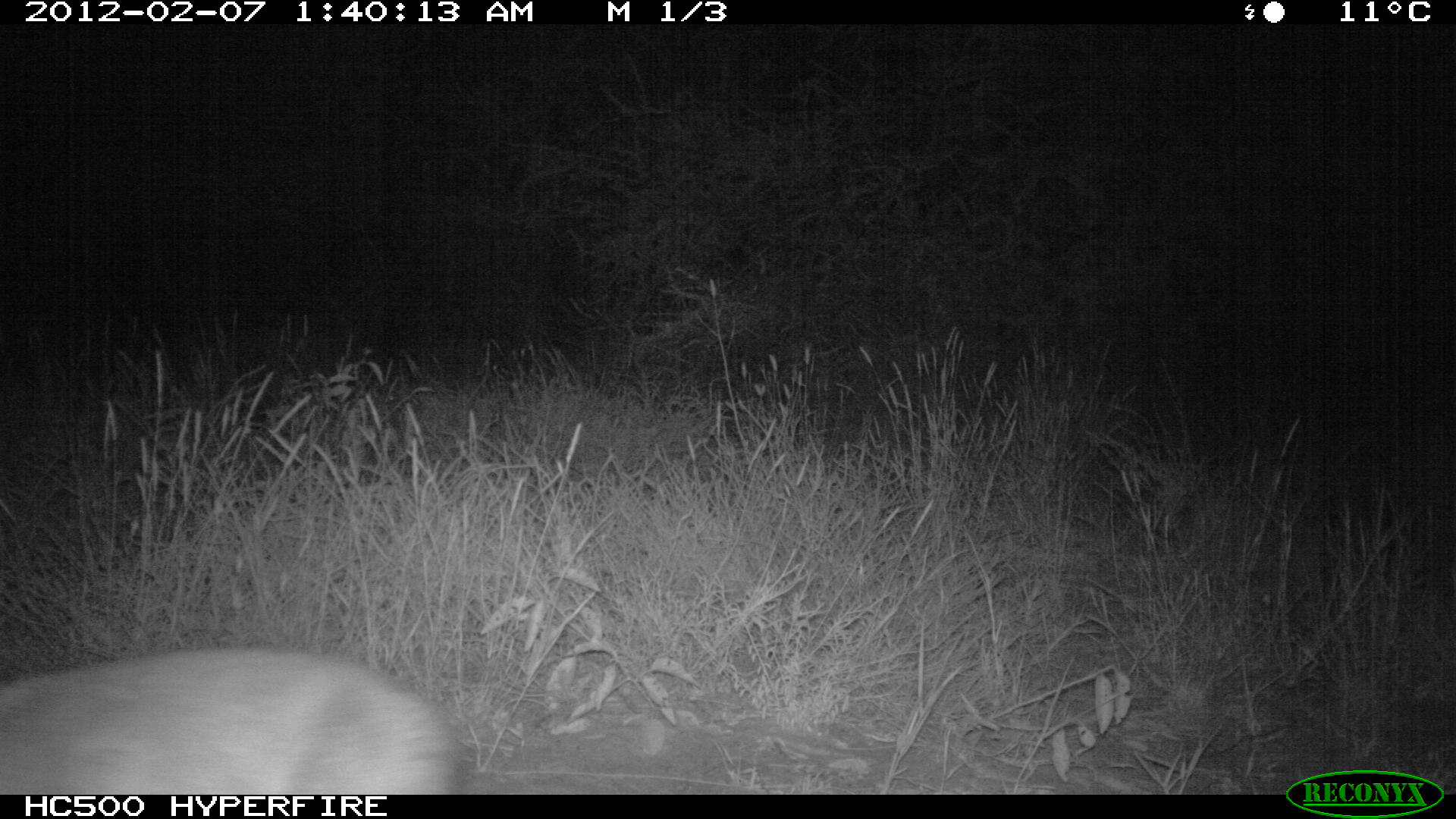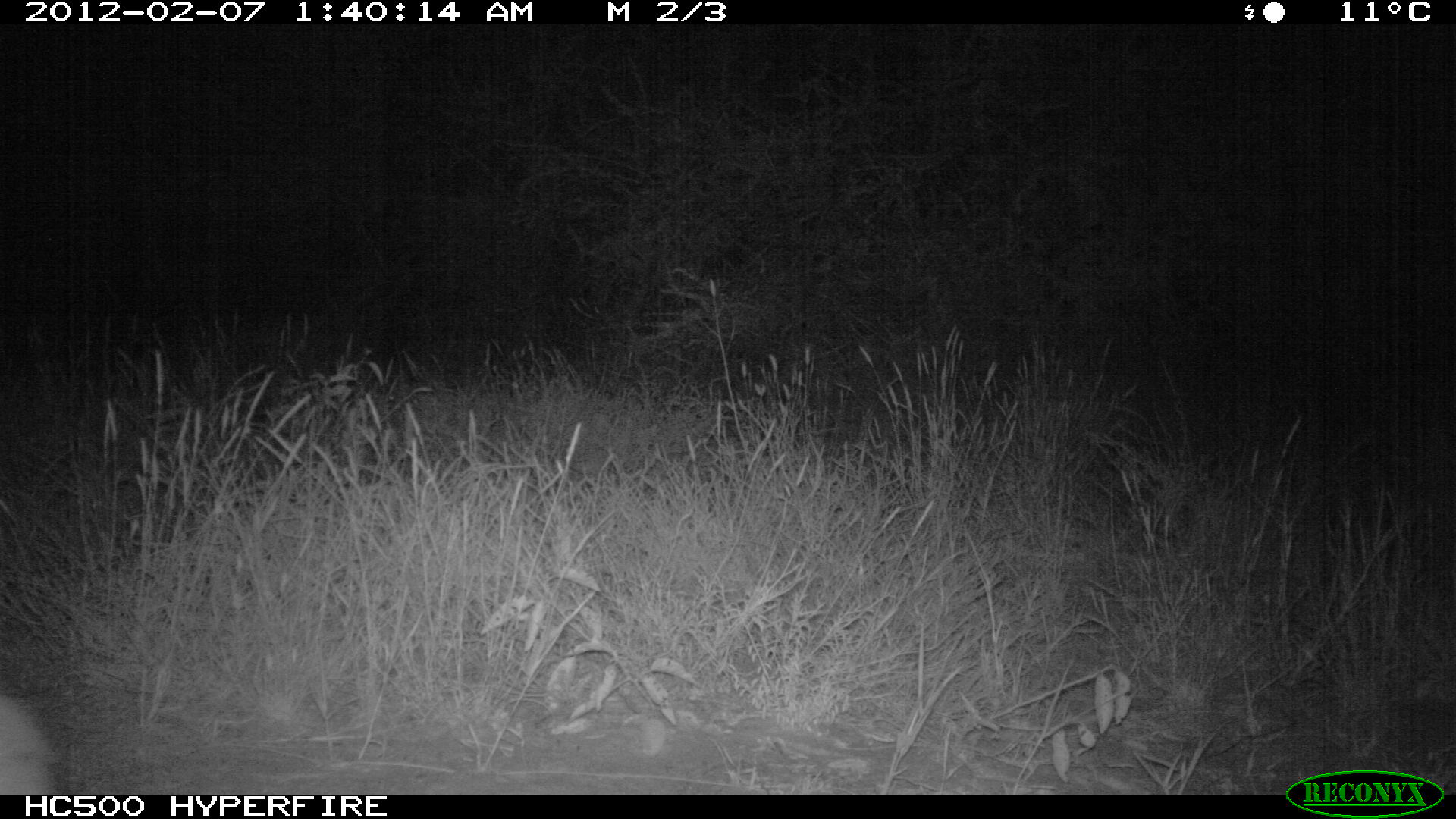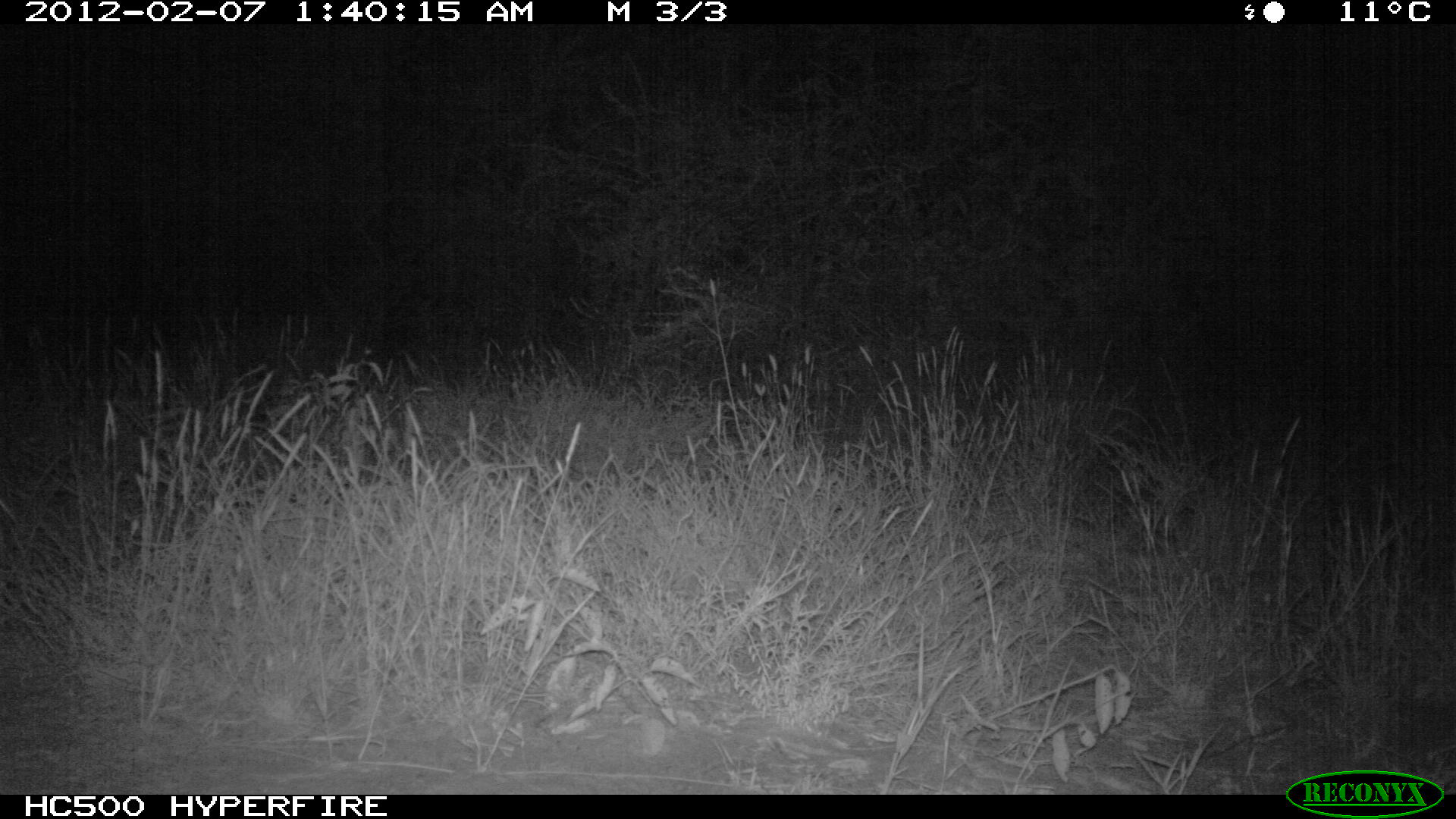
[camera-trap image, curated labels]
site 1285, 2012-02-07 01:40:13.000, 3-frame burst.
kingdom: Animalia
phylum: Chordata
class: Mammalia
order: Artiodactyla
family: Bovidae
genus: Madoqua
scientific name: Madoqua guentheri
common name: günther's dik-dik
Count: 1.